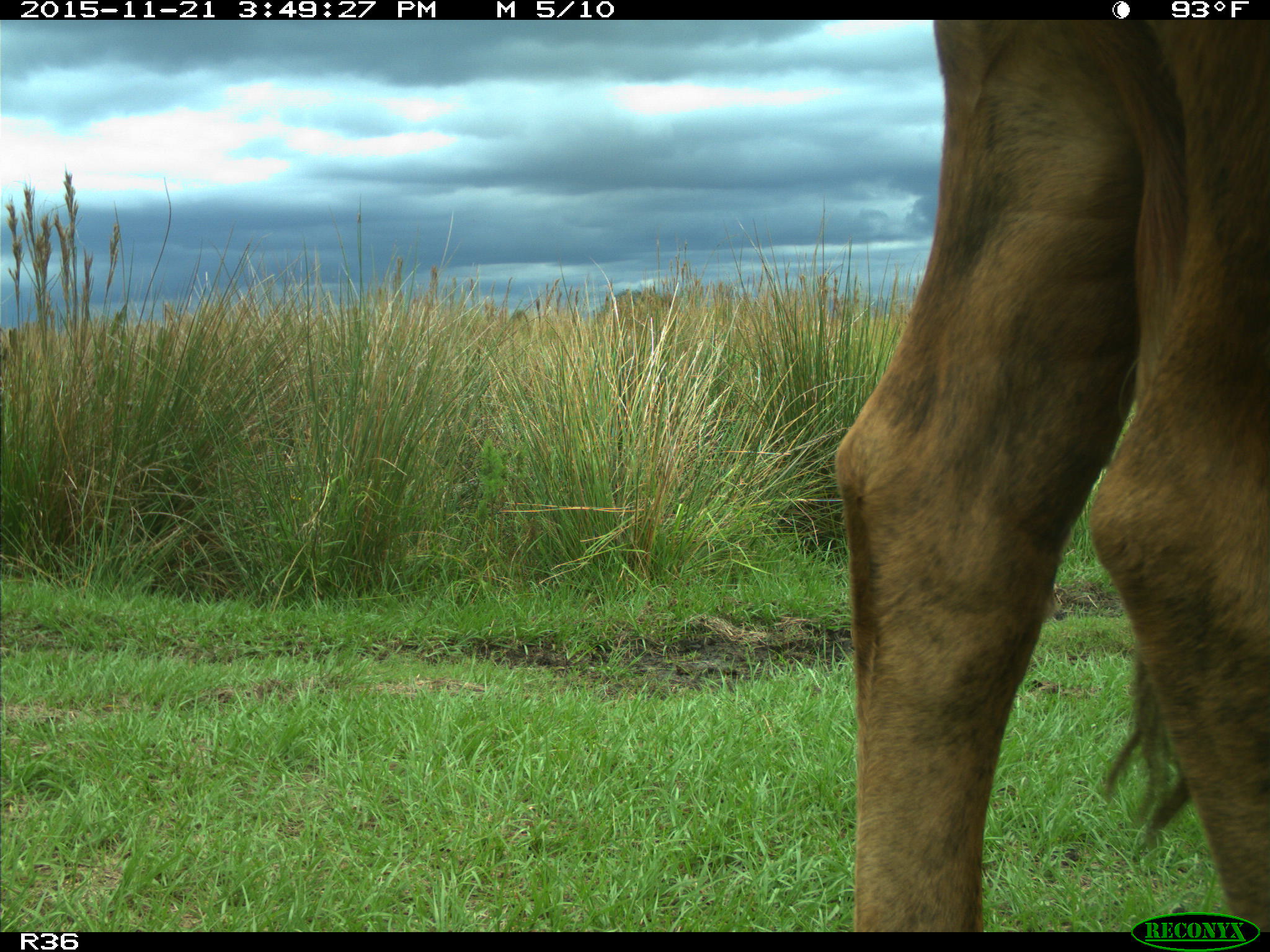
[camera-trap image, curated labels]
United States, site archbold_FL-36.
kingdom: Animalia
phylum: Chordata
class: Mammalia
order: Artiodactyla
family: Bovidae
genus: Bos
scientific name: Bos taurus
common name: domestic cow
Bos taurus (domestic cow).